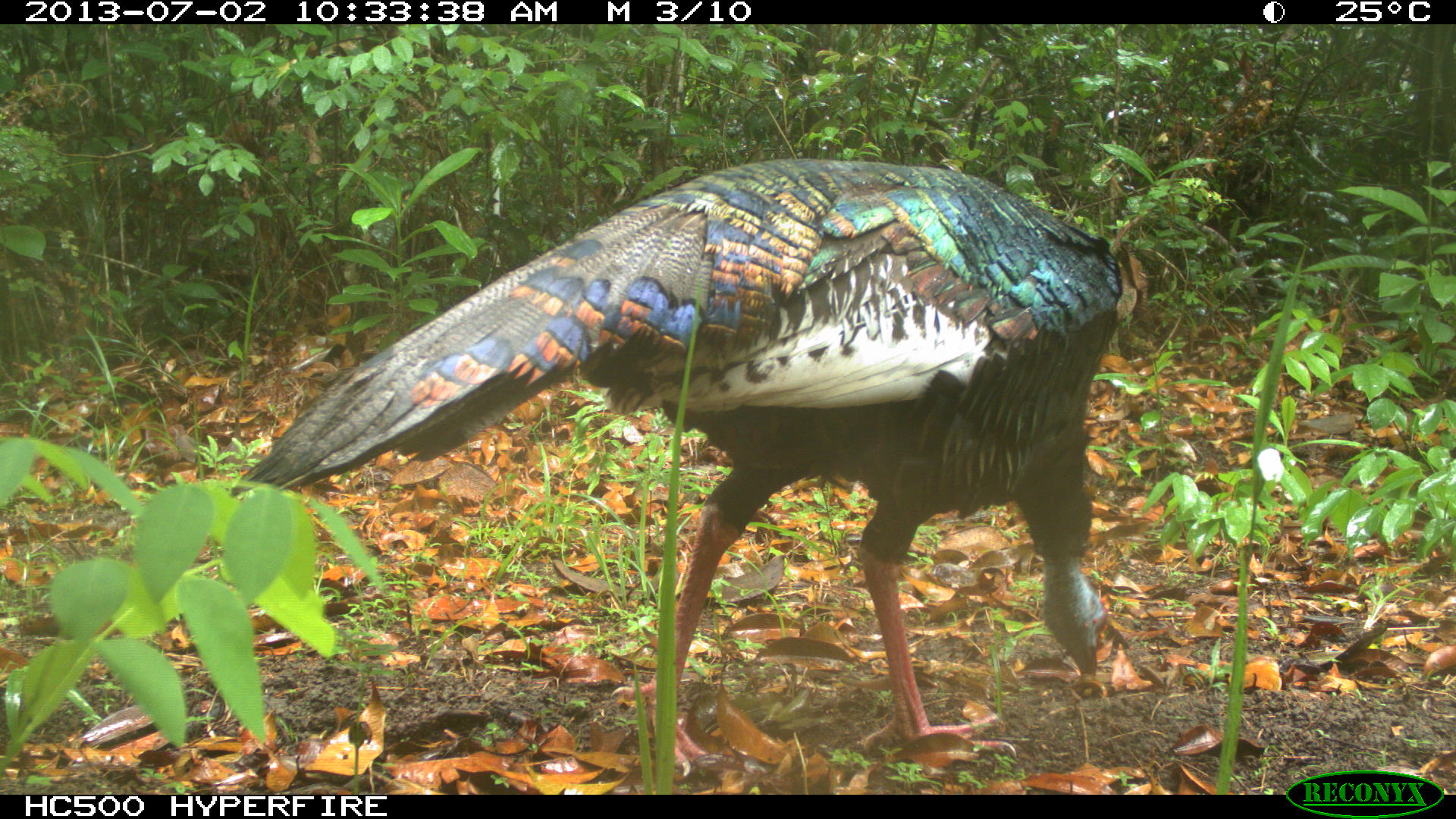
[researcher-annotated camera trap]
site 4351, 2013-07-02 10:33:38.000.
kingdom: Animalia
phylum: Chordata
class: Aves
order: Galliformes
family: Phasianidae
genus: Meleagris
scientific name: Meleagris ocellata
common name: ocellated turkey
Meleagris ocellata (ocellated turkey), count 1.